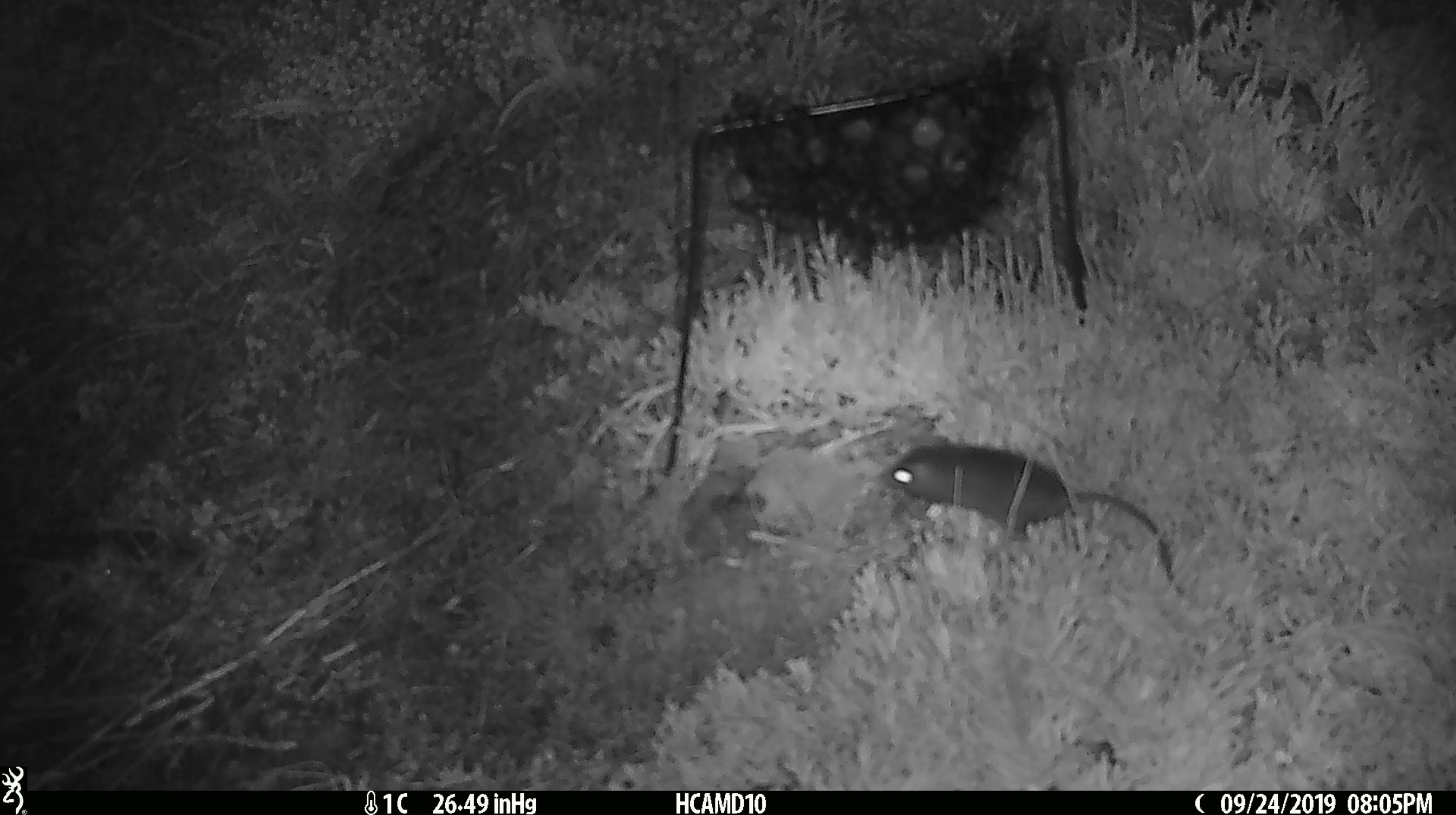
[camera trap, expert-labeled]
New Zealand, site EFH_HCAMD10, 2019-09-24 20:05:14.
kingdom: Animalia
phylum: Chordata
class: Mammalia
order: Rodentia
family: Muridae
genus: Mus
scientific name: Mus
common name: mouse